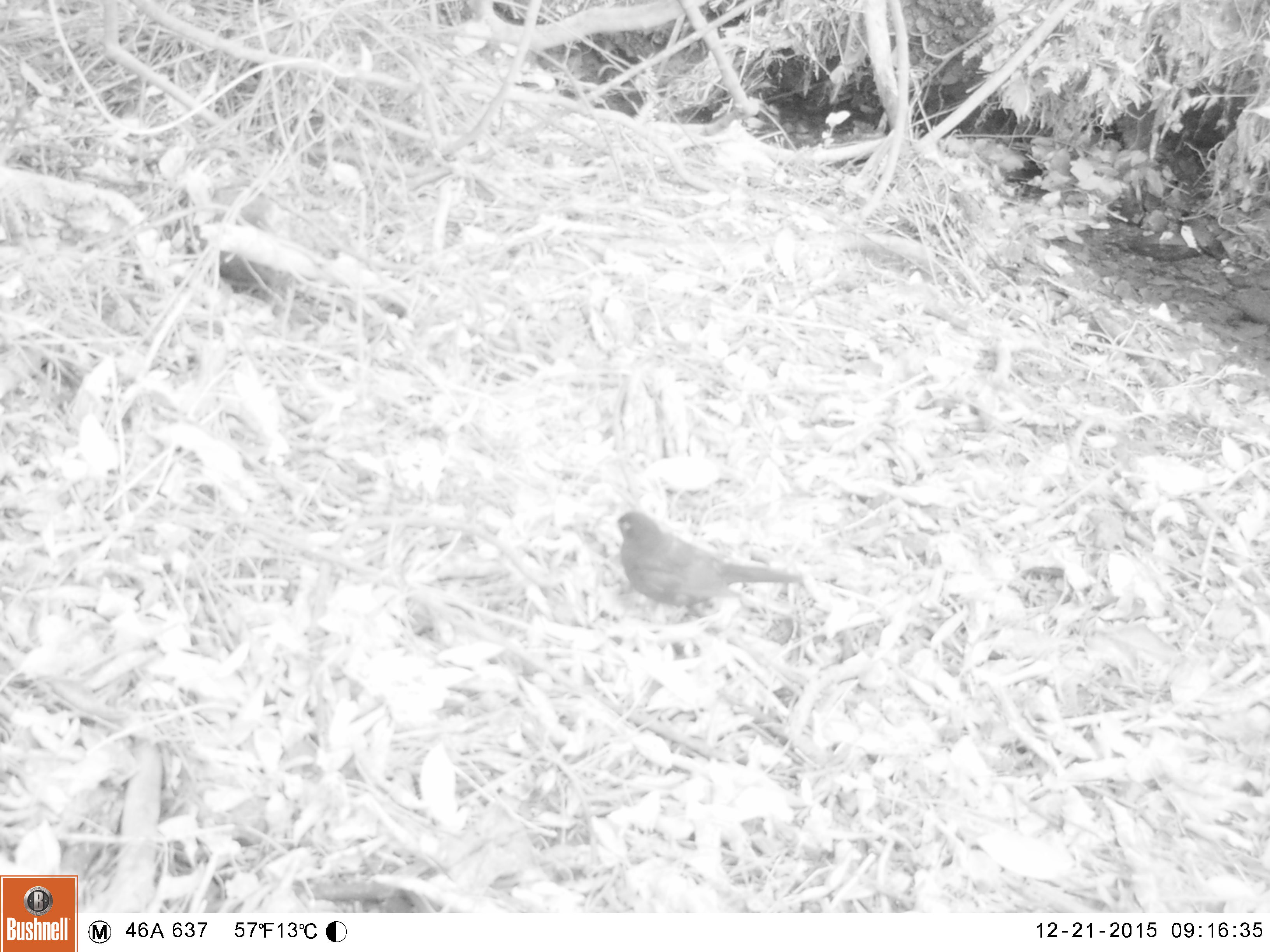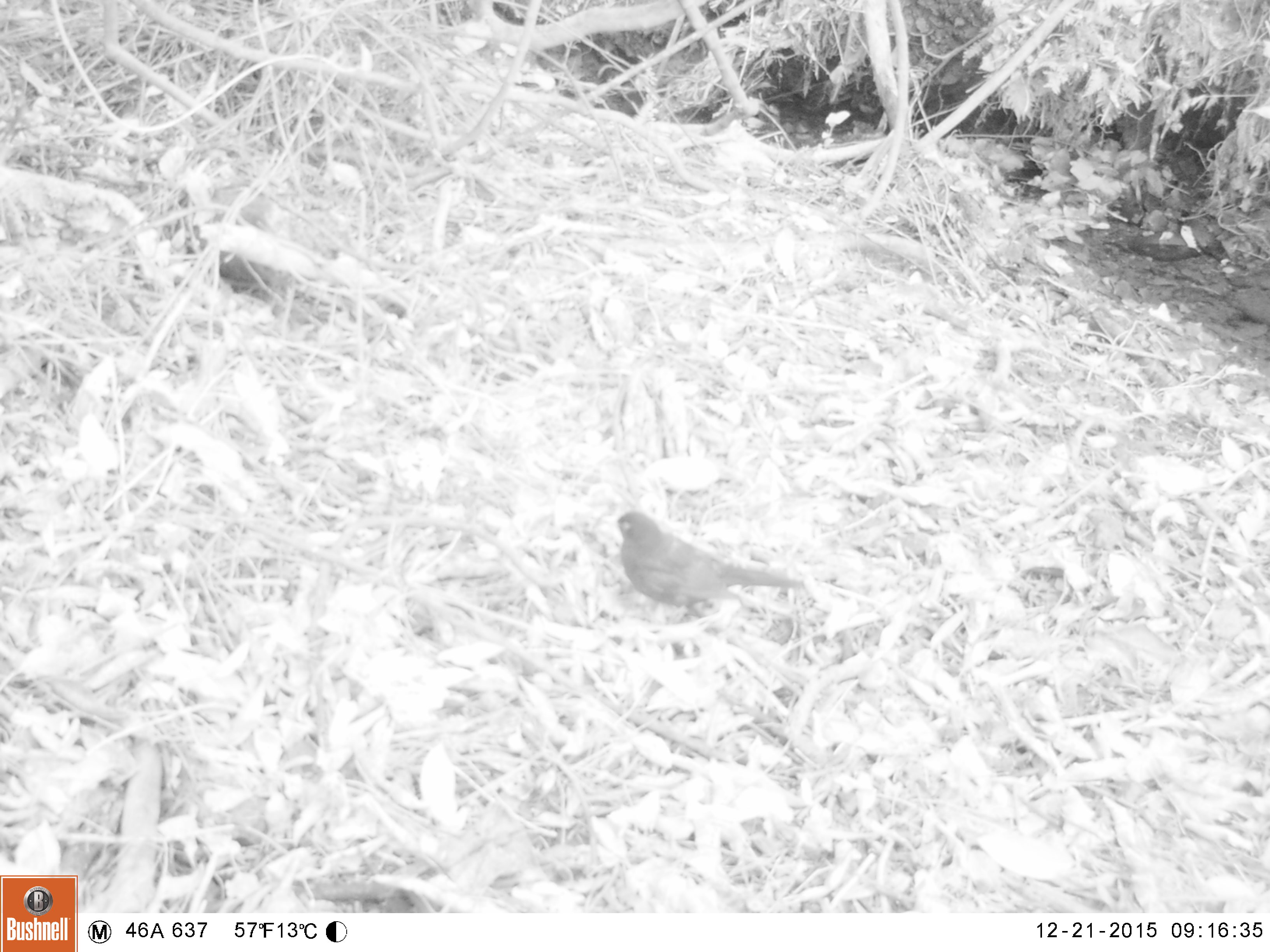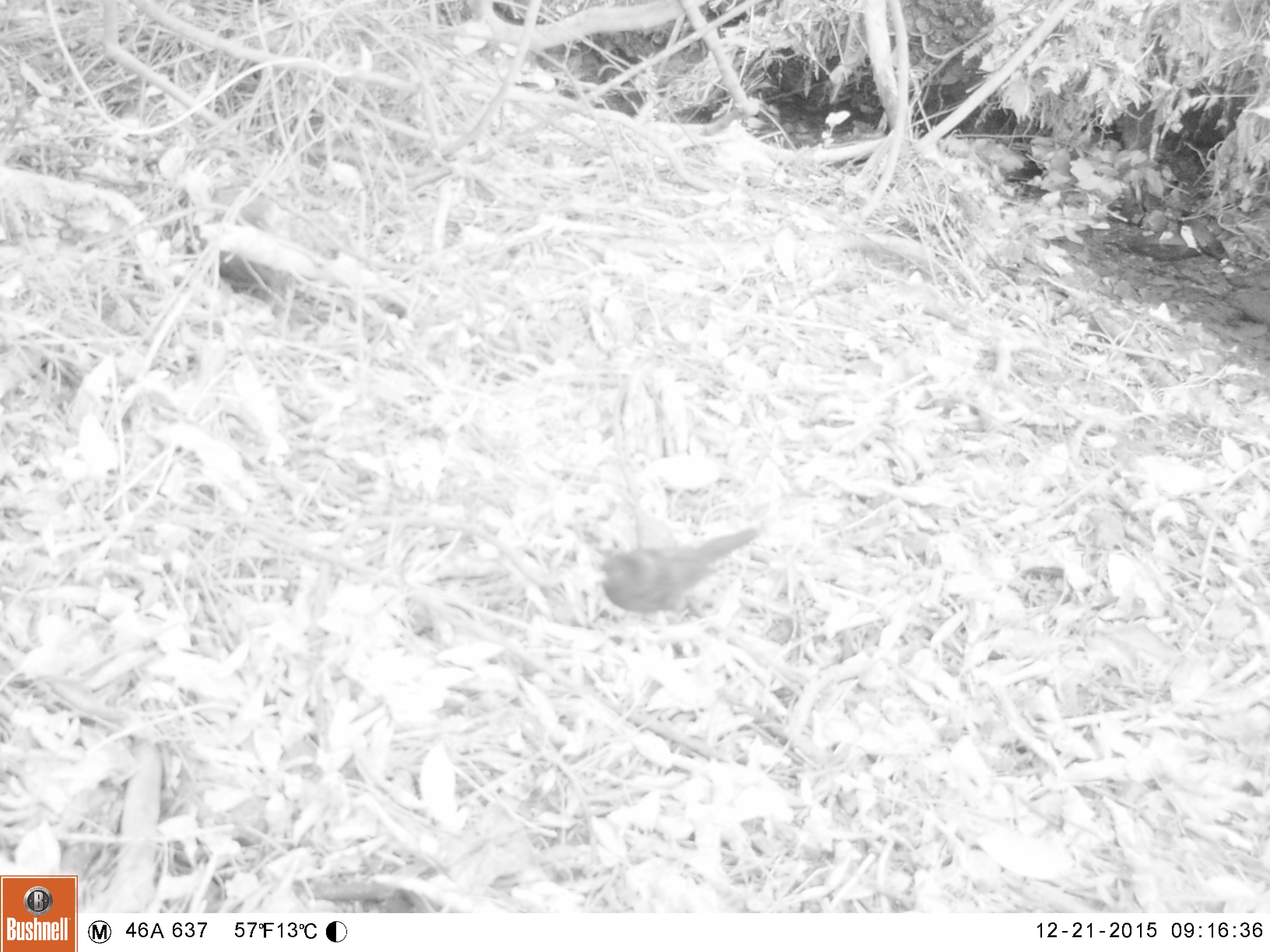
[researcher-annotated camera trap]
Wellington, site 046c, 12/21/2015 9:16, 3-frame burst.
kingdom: Animalia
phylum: Chordata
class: Aves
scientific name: Aves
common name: bird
Bird (Aves).